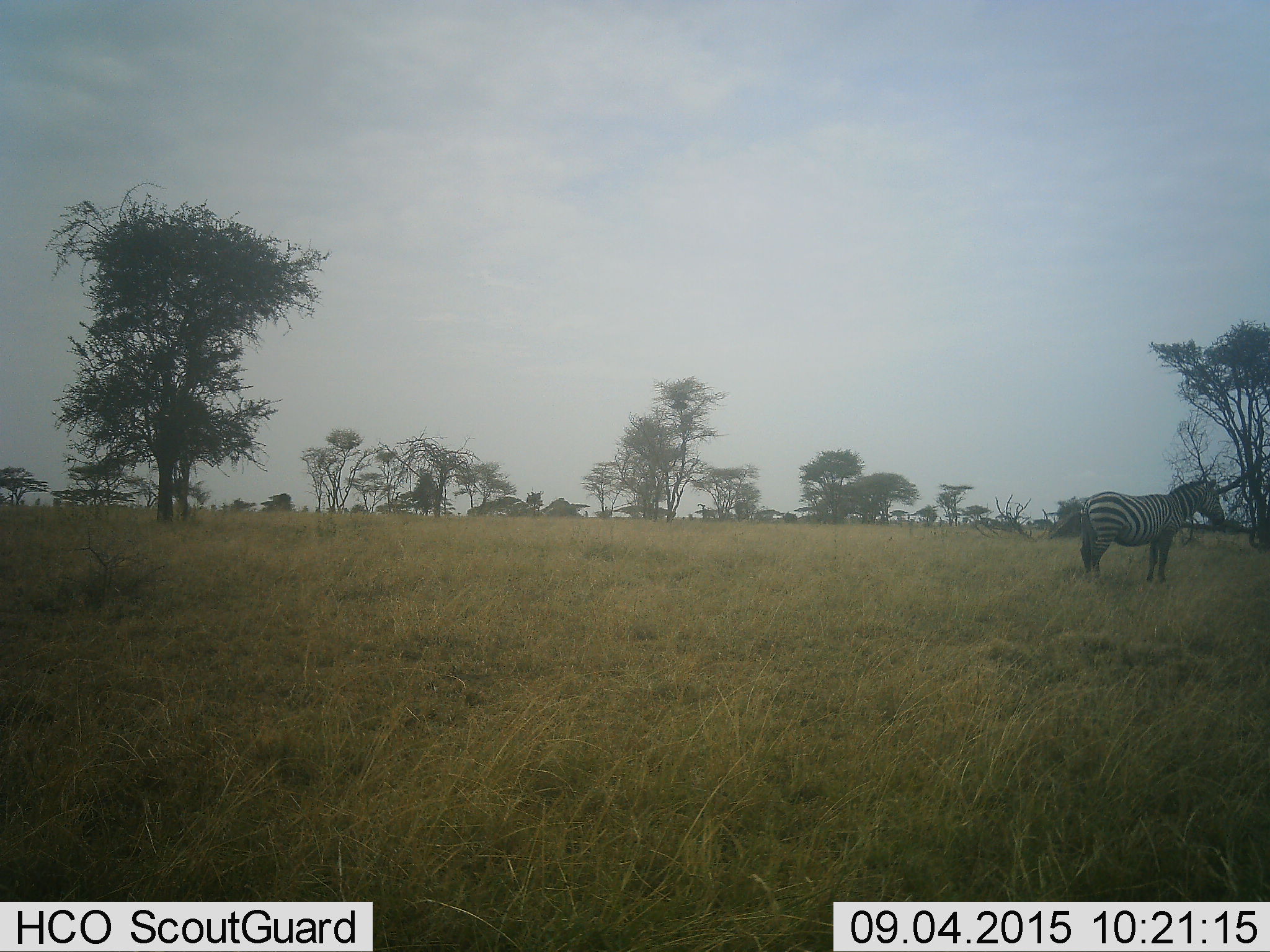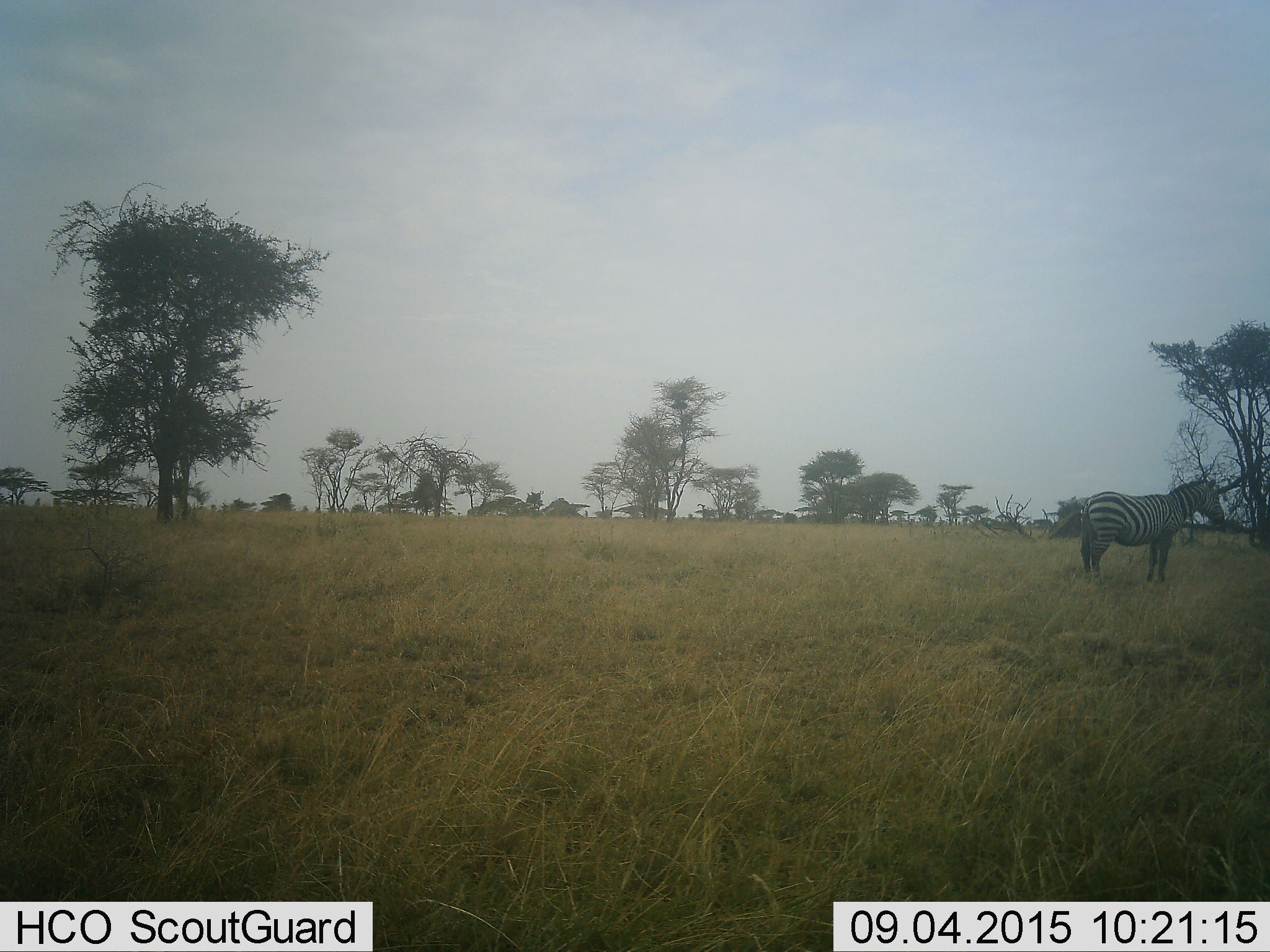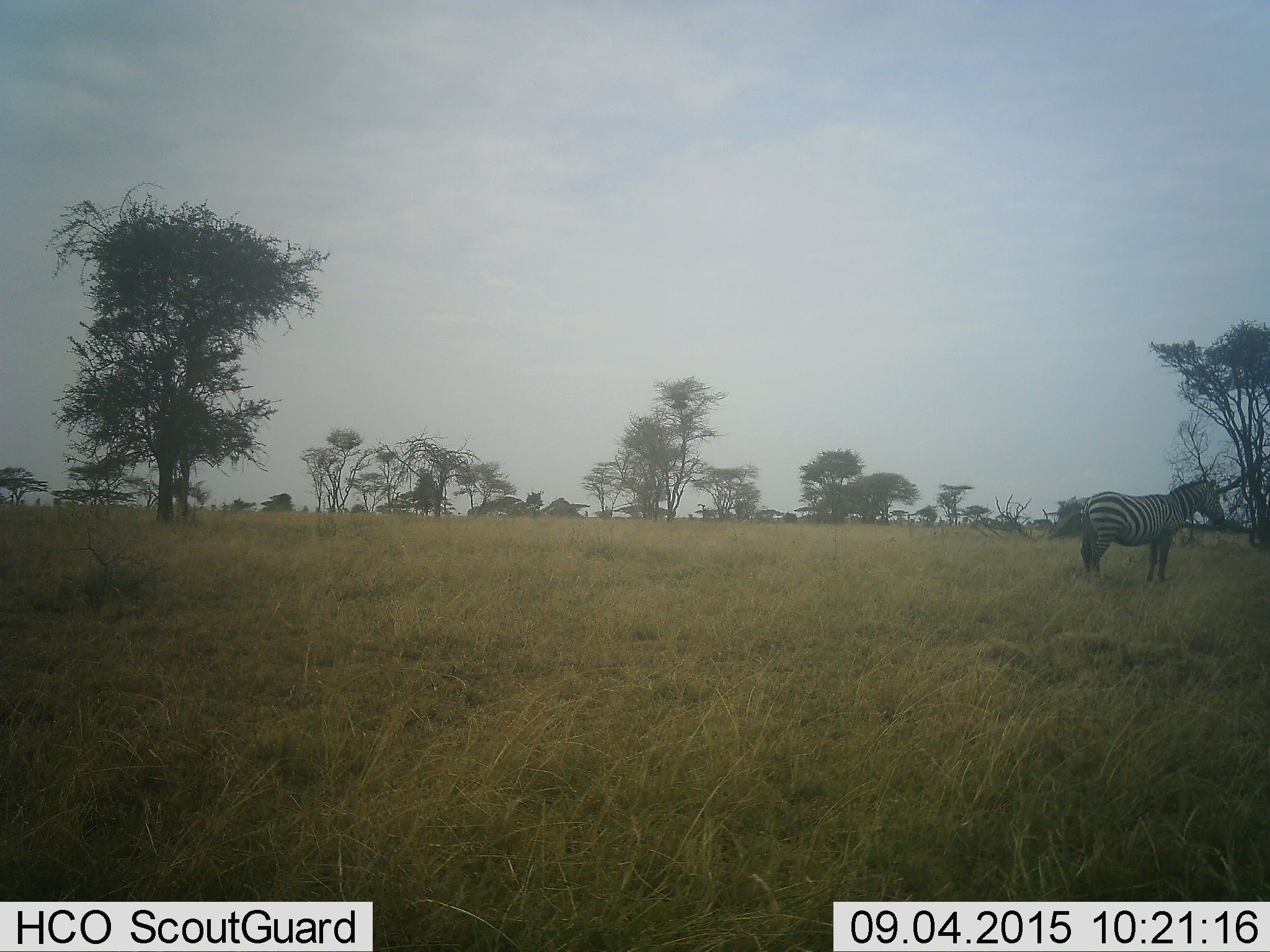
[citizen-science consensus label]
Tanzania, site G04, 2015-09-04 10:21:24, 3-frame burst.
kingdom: Animalia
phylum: Chordata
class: Mammalia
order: Perissodactyla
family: Equidae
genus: Equus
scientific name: Equus quagga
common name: plains zebra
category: zebra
Zebra (plains zebra) (Equus quagga), count 1. Behavior (volunteer vote fractions): standing 100%, resting 0%, moving 6%, interacting 0%. Young present (vote fraction): 0%. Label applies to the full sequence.